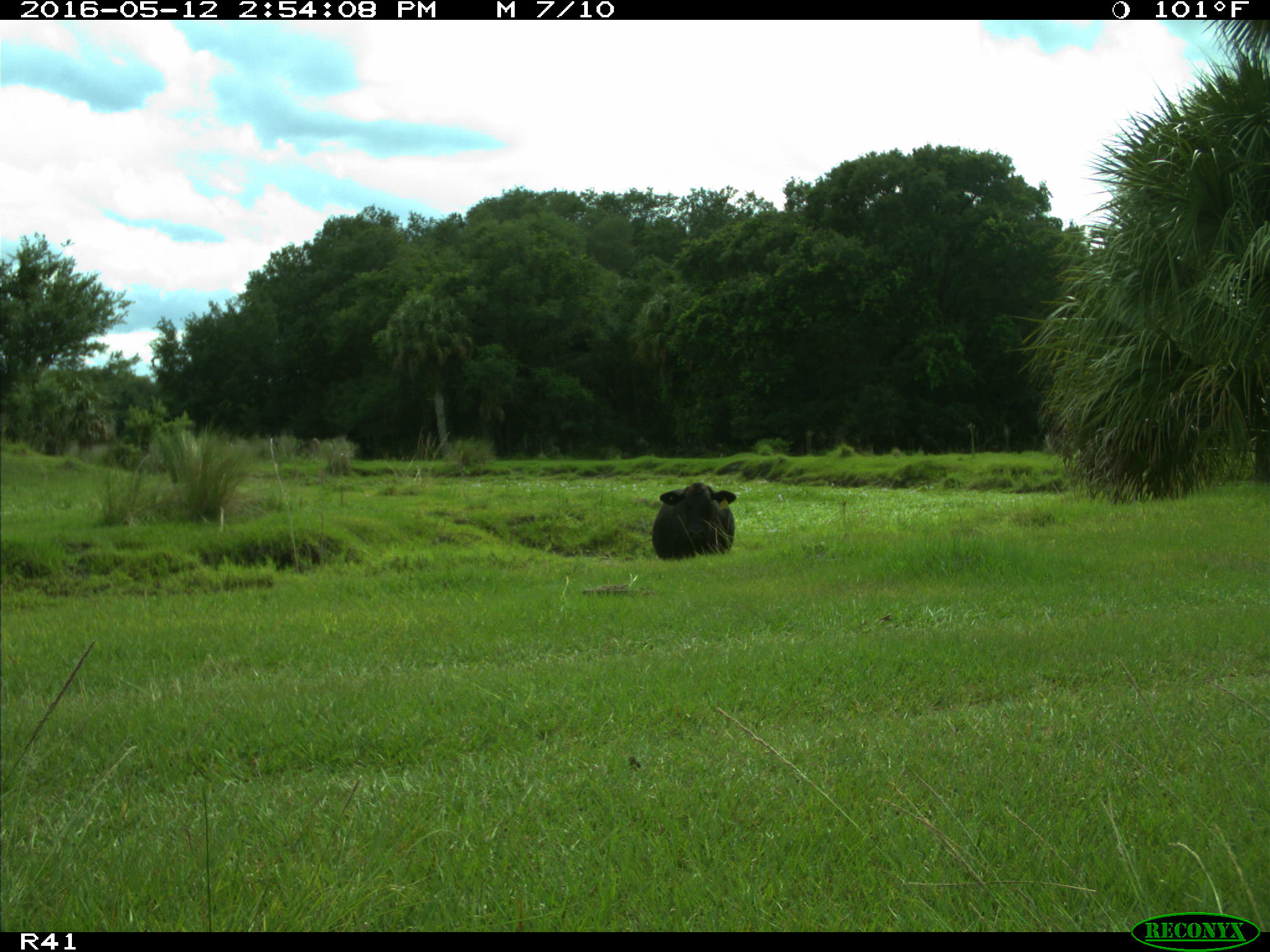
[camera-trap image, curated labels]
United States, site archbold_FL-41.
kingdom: Animalia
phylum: Chordata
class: Mammalia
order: Artiodactyla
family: Bovidae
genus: Bos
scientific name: Bos taurus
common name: domestic cow